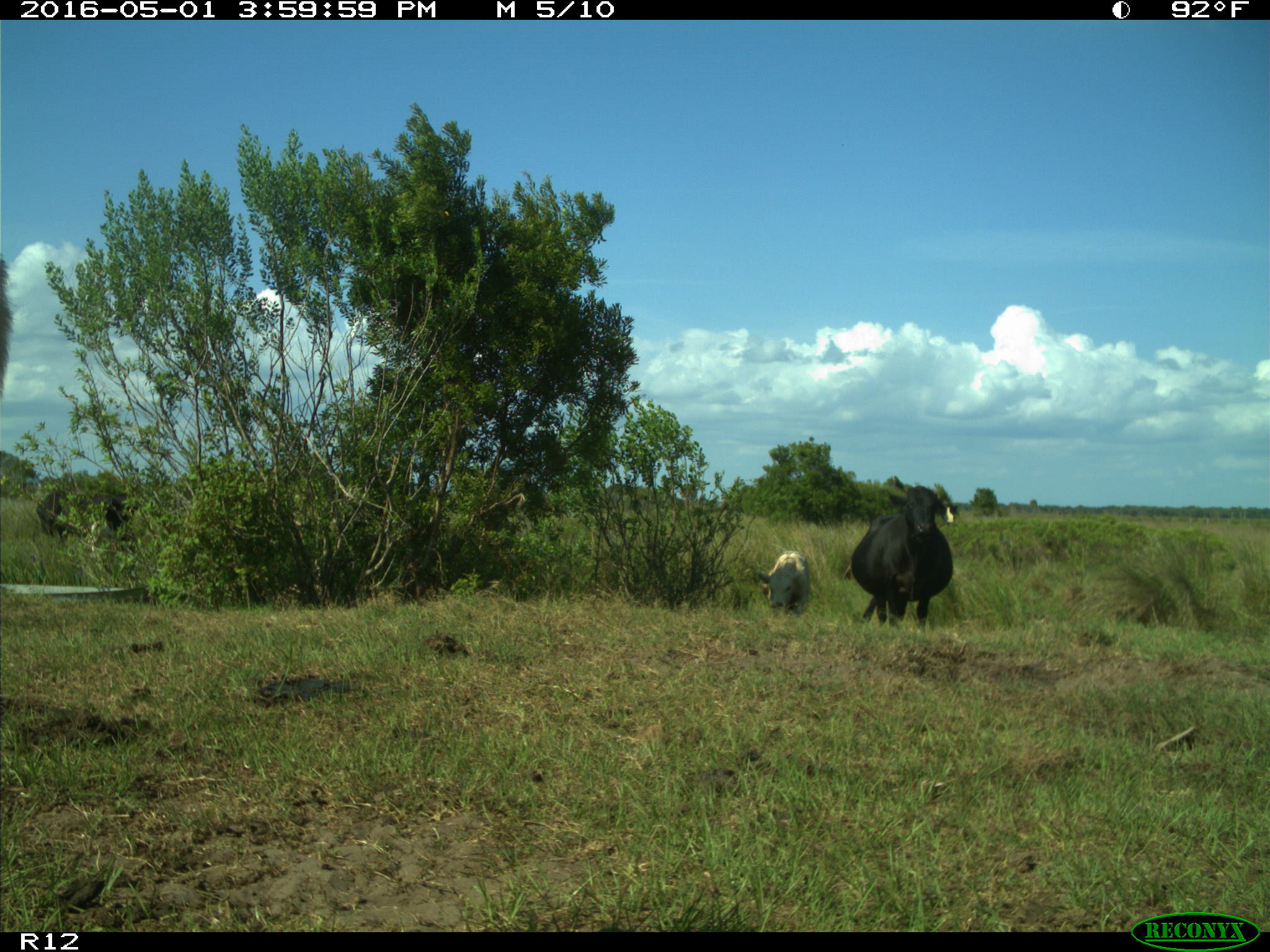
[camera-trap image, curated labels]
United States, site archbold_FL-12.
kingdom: Animalia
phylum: Chordata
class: Mammalia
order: Artiodactyla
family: Bovidae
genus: Bos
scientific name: Bos taurus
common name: domestic cow